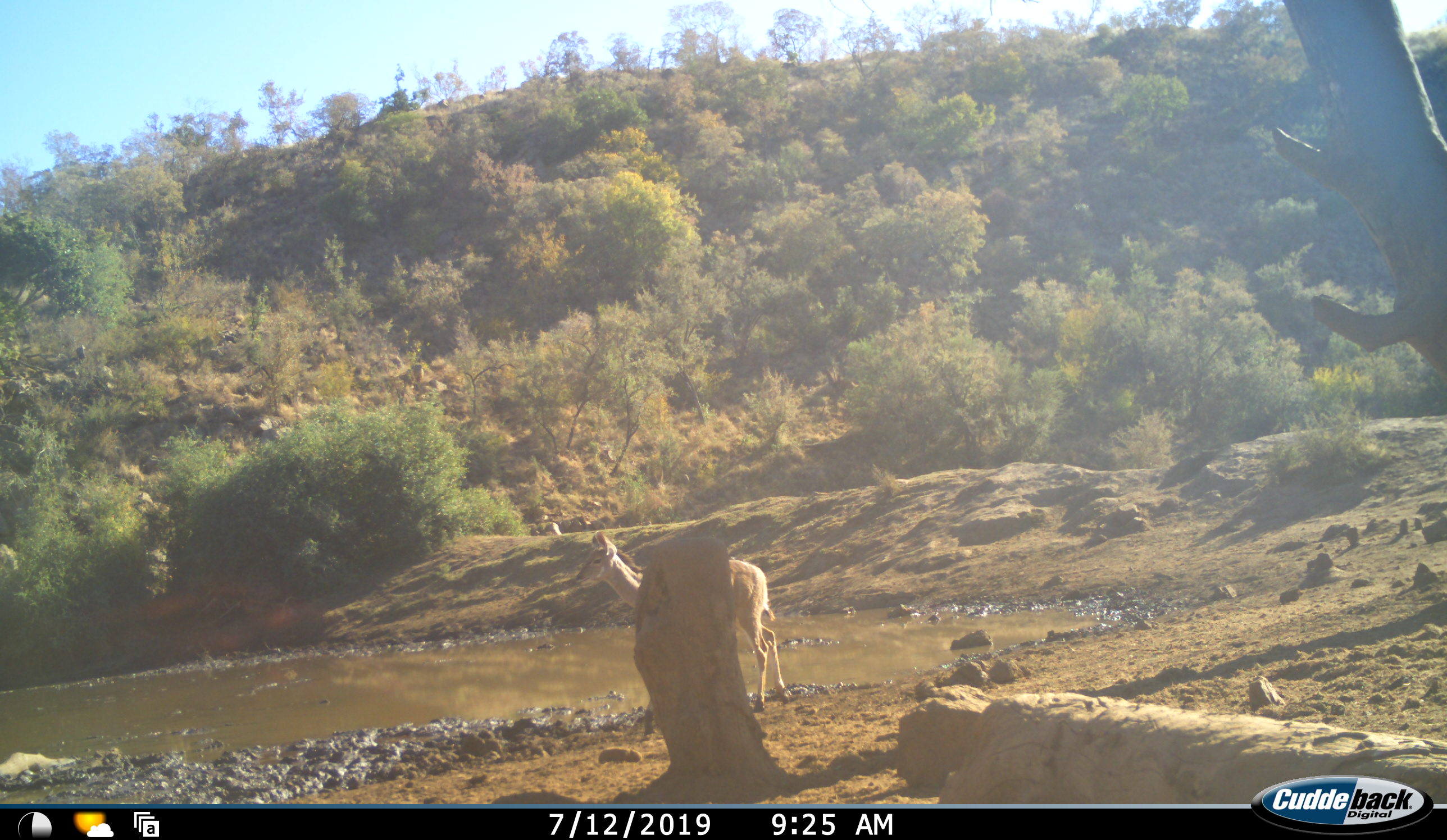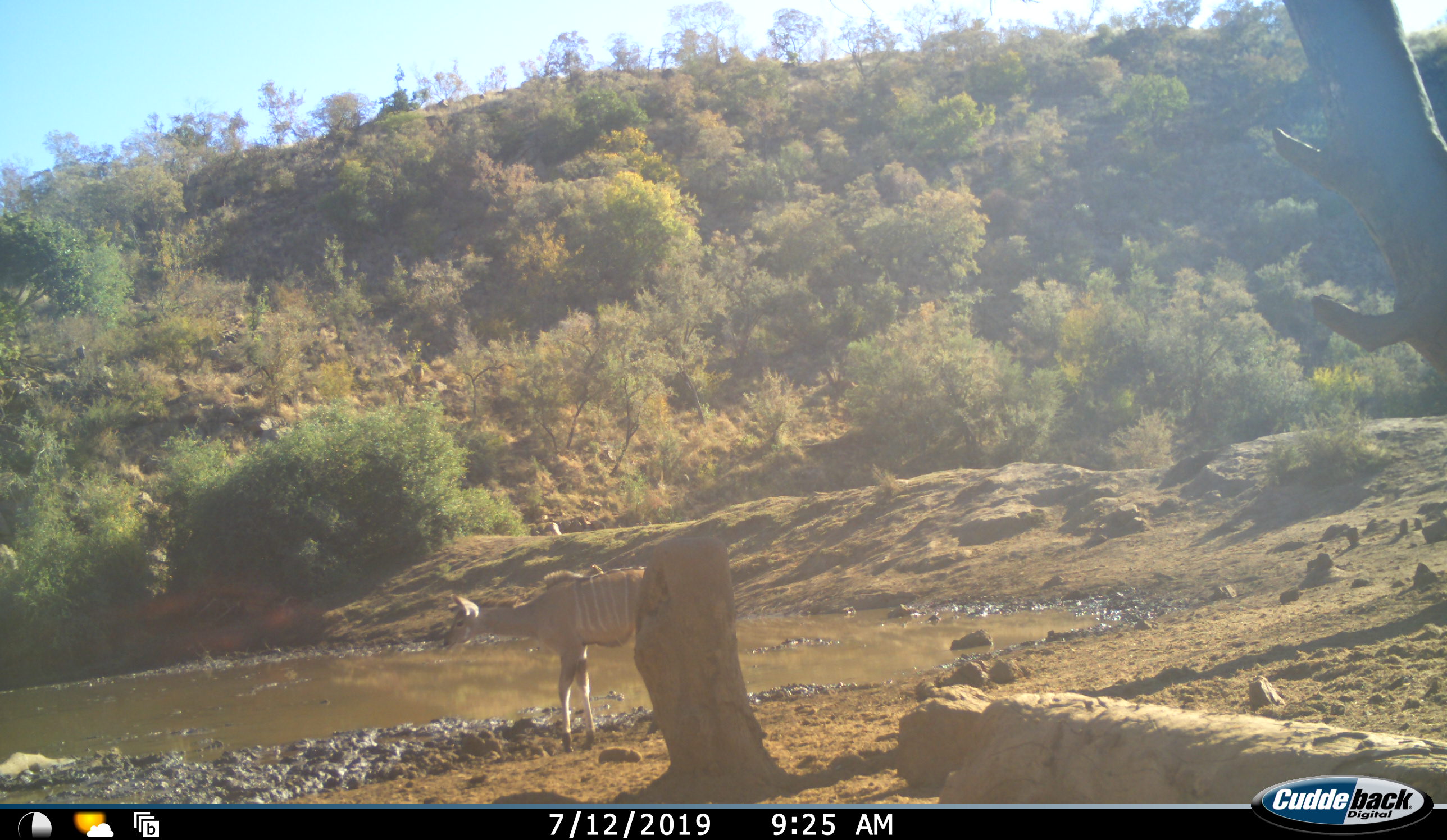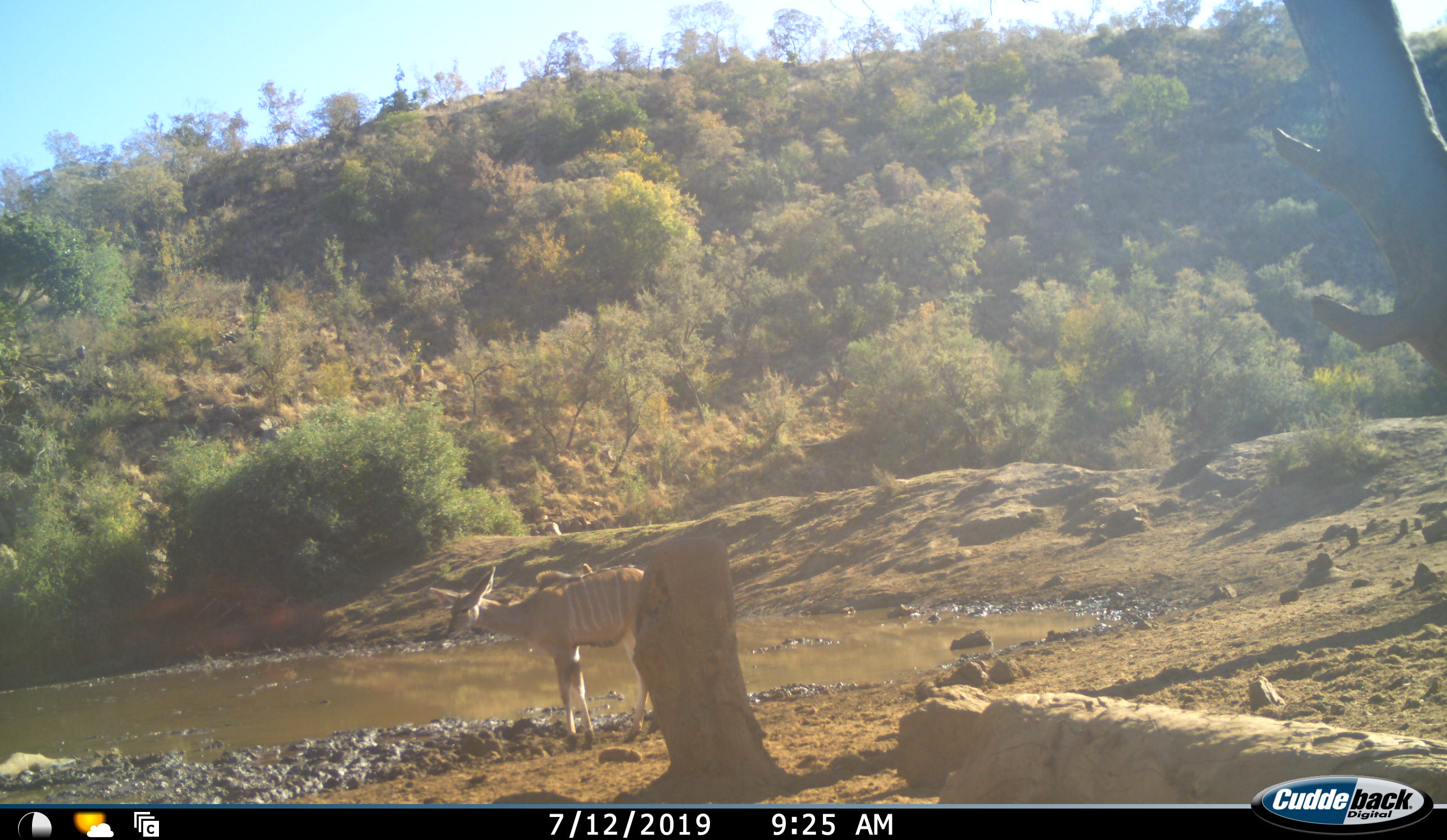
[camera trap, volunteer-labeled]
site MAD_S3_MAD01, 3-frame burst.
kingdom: Animalia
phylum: Chordata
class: Mammalia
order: Artiodactyla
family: Bovidae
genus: Tragelaphus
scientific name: Tragelaphus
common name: kudu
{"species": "kudu (Tragelaphus)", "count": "1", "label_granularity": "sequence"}